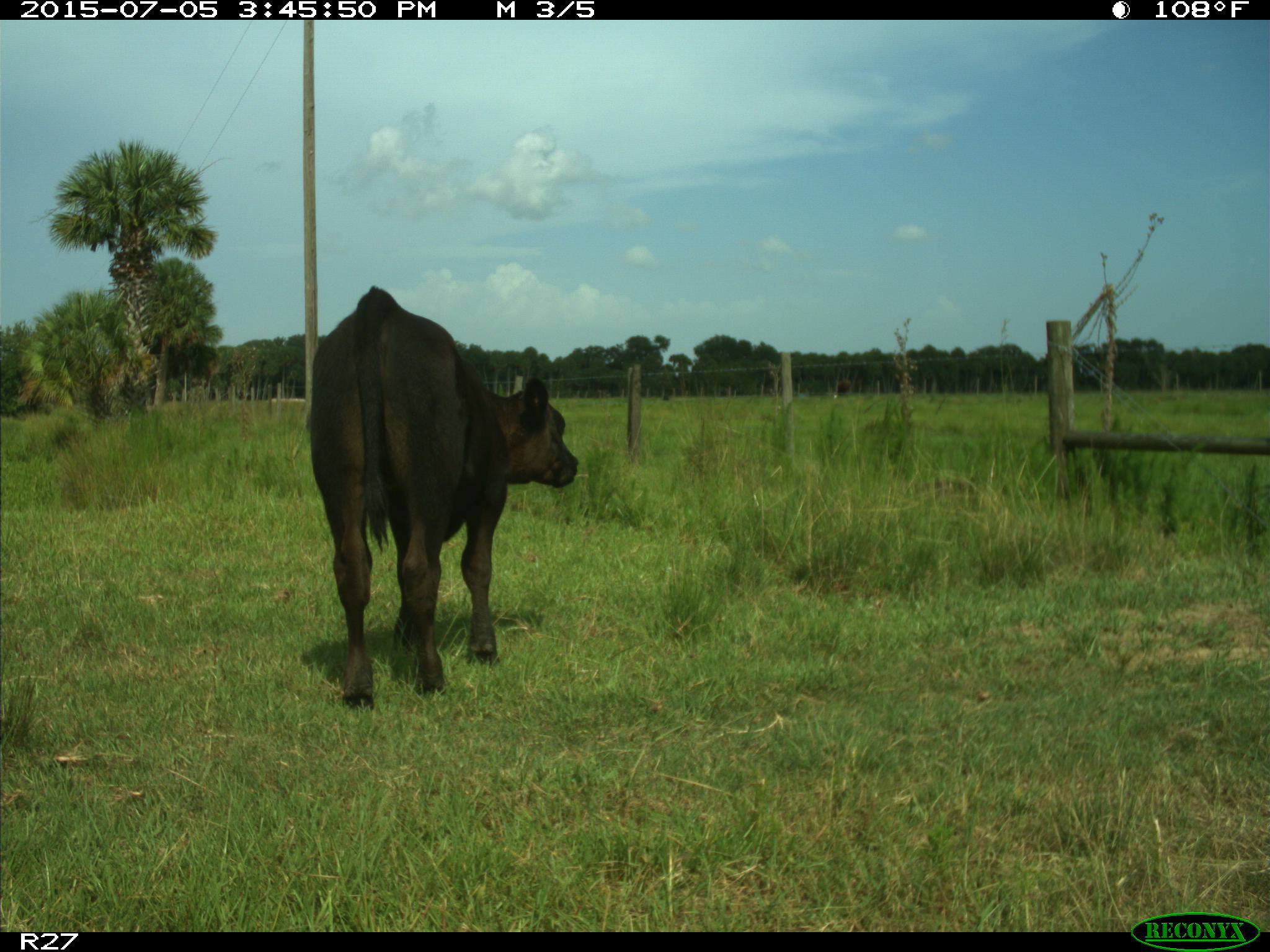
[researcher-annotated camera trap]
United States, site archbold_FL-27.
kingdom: Animalia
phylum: Chordata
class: Mammalia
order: Artiodactyla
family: Bovidae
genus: Bos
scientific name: Bos taurus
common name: domestic cow